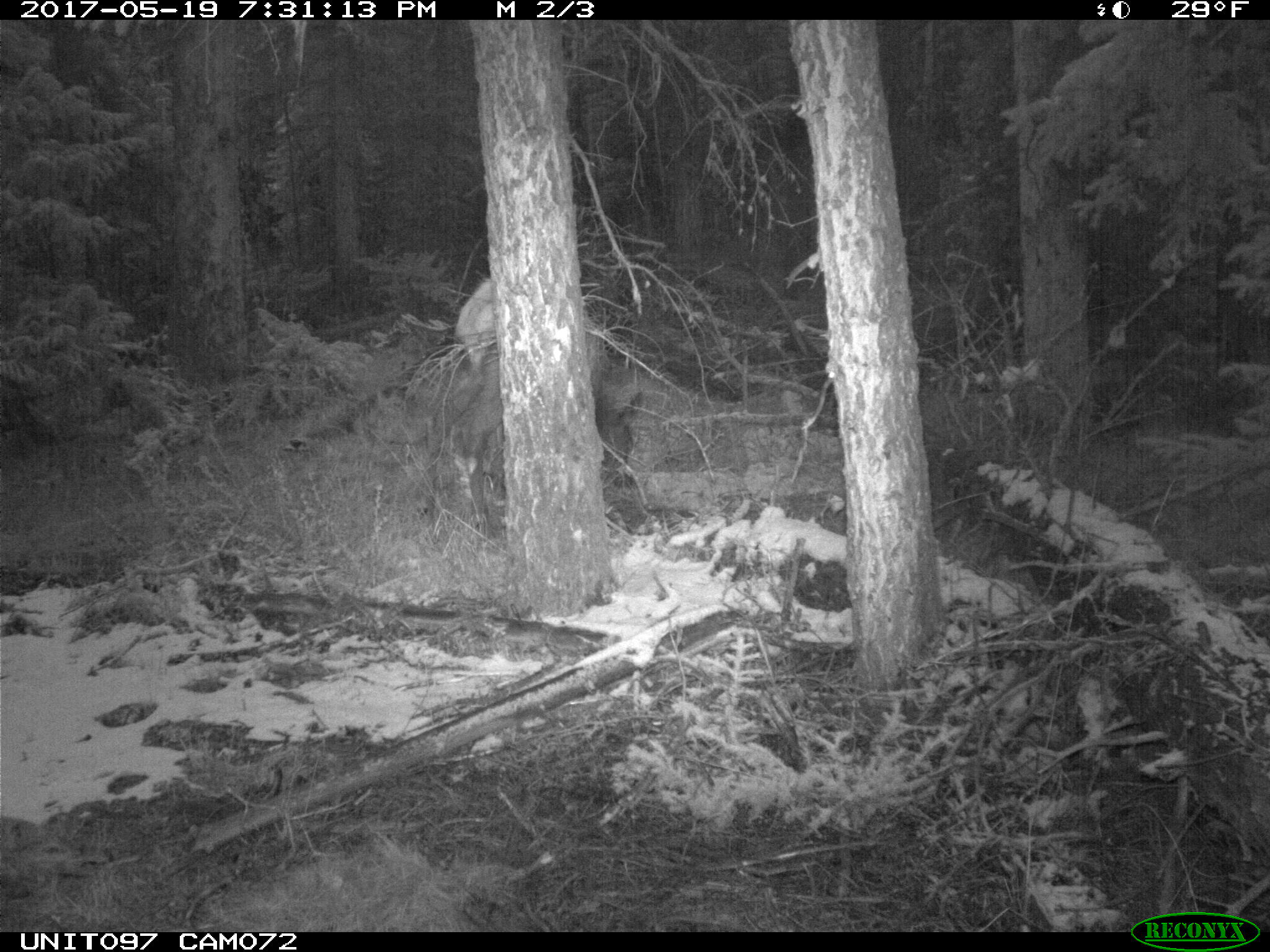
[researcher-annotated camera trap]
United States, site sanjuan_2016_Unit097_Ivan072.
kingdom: Animalia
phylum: Chordata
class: Mammalia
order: Artiodactyla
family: Cervidae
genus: Cervus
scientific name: Cervus elaphus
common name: red deer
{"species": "Cervus elaphus (red deer)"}